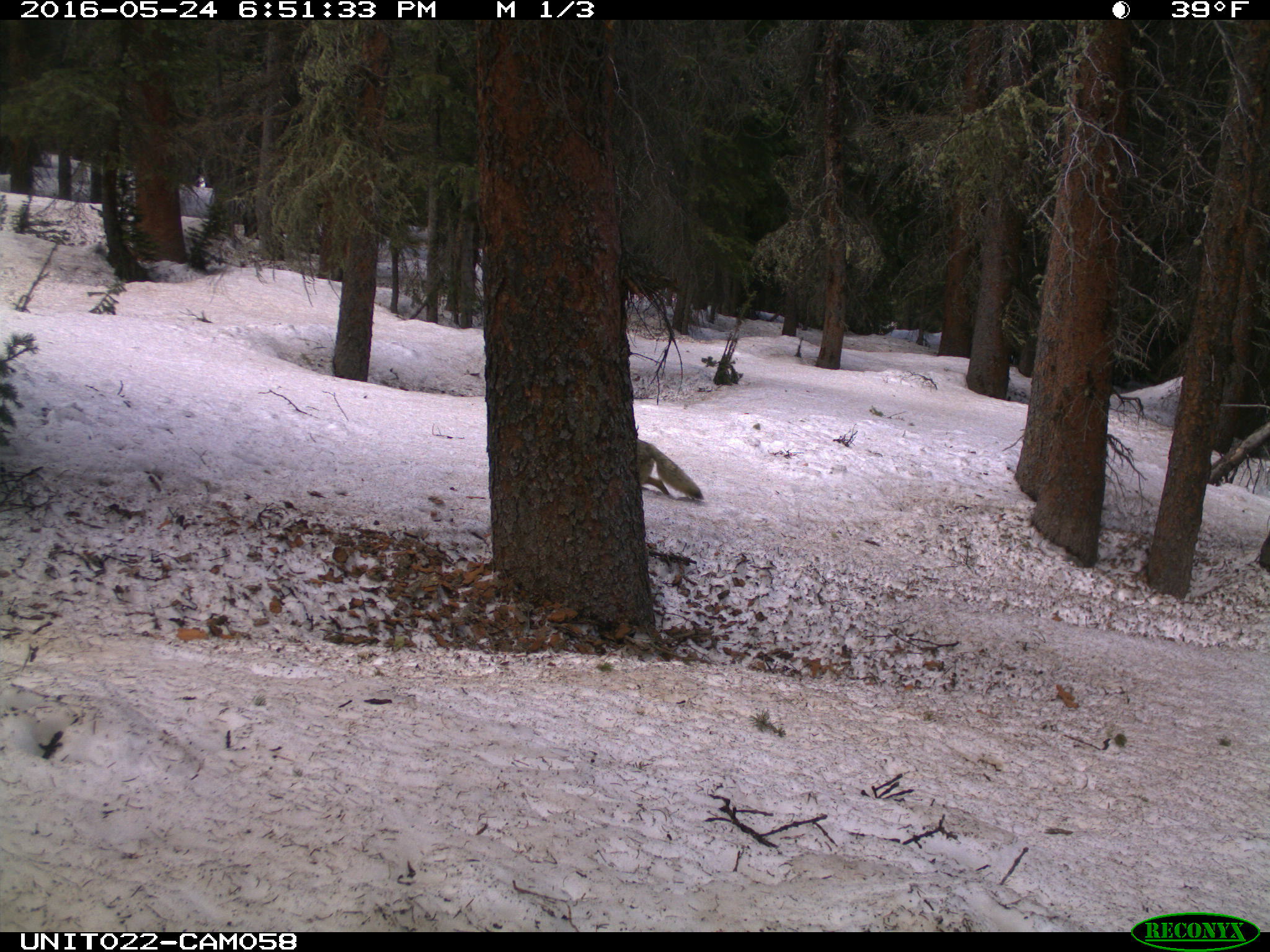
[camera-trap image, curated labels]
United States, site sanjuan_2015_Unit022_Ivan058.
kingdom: Animalia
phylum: Chordata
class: Mammalia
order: Carnivora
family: Canidae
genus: Canis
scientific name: Canis latrans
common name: coyote